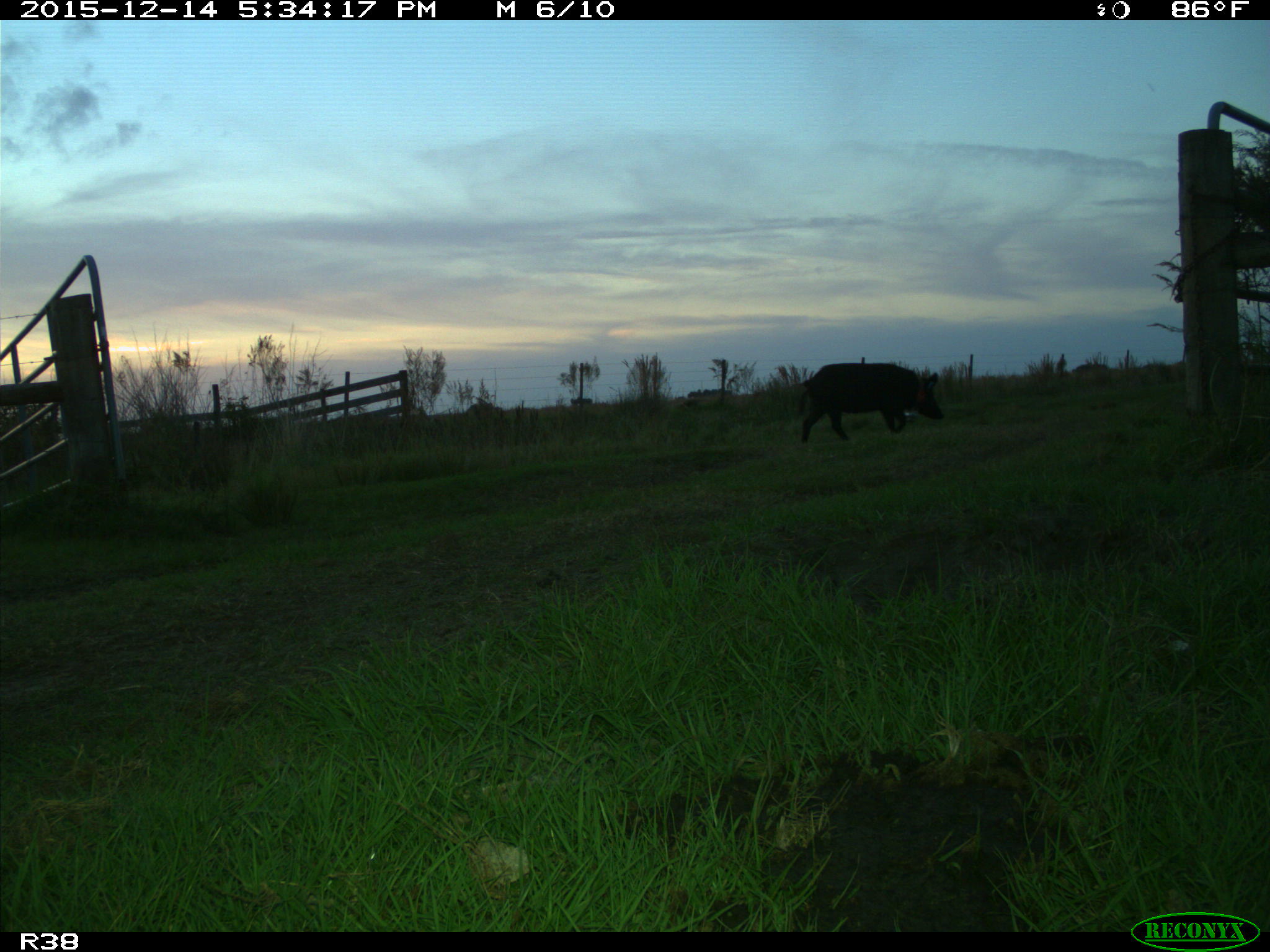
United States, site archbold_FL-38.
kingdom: Animalia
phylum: Chordata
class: Mammalia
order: Artiodactyla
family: Suidae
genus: Sus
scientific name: Sus scrofa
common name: wild boar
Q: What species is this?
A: Sus scrofa (wild boar).